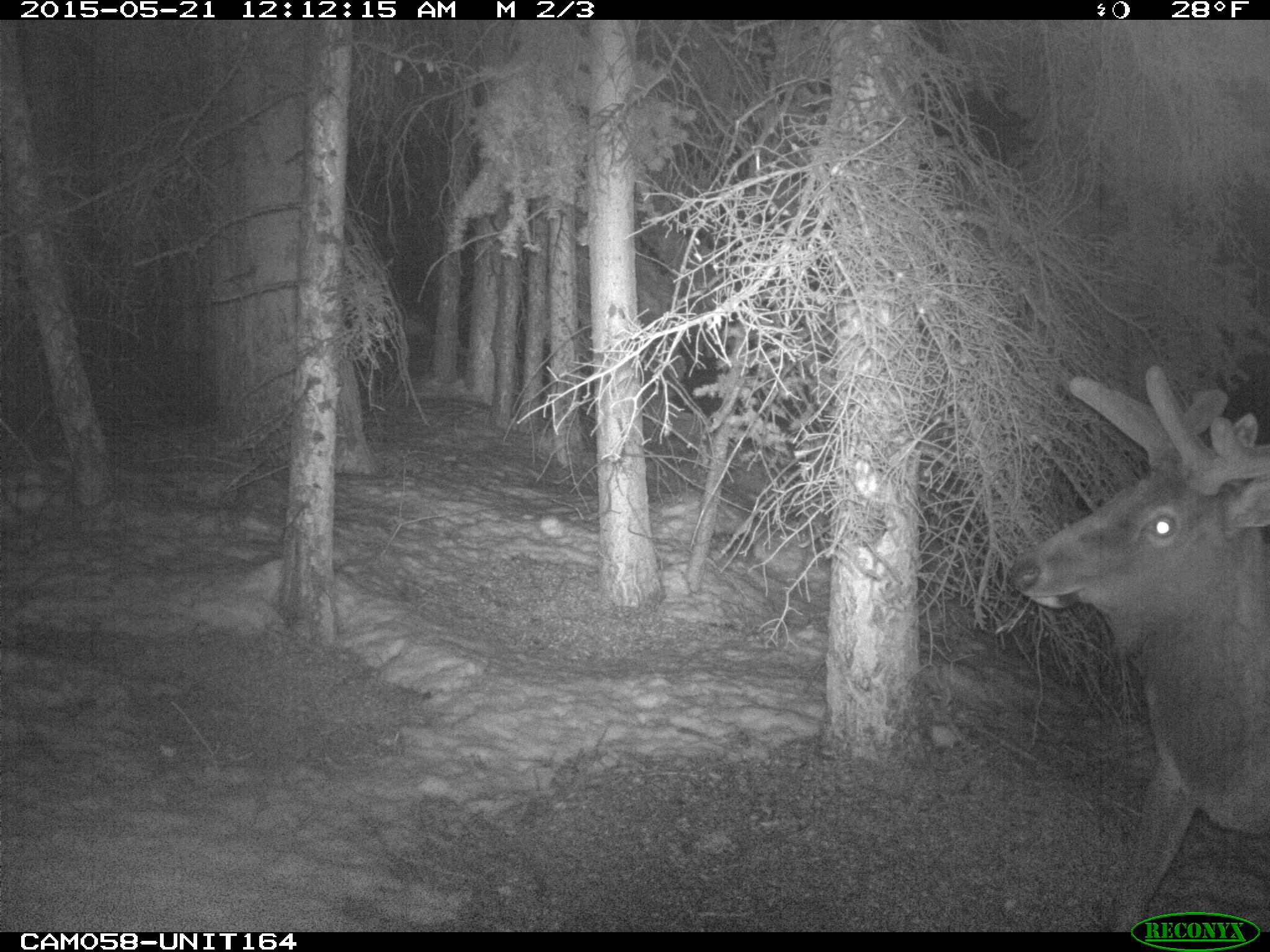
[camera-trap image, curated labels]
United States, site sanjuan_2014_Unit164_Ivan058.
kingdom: Animalia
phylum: Chordata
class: Mammalia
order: Artiodactyla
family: Cervidae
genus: Cervus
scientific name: Cervus elaphus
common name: red deer